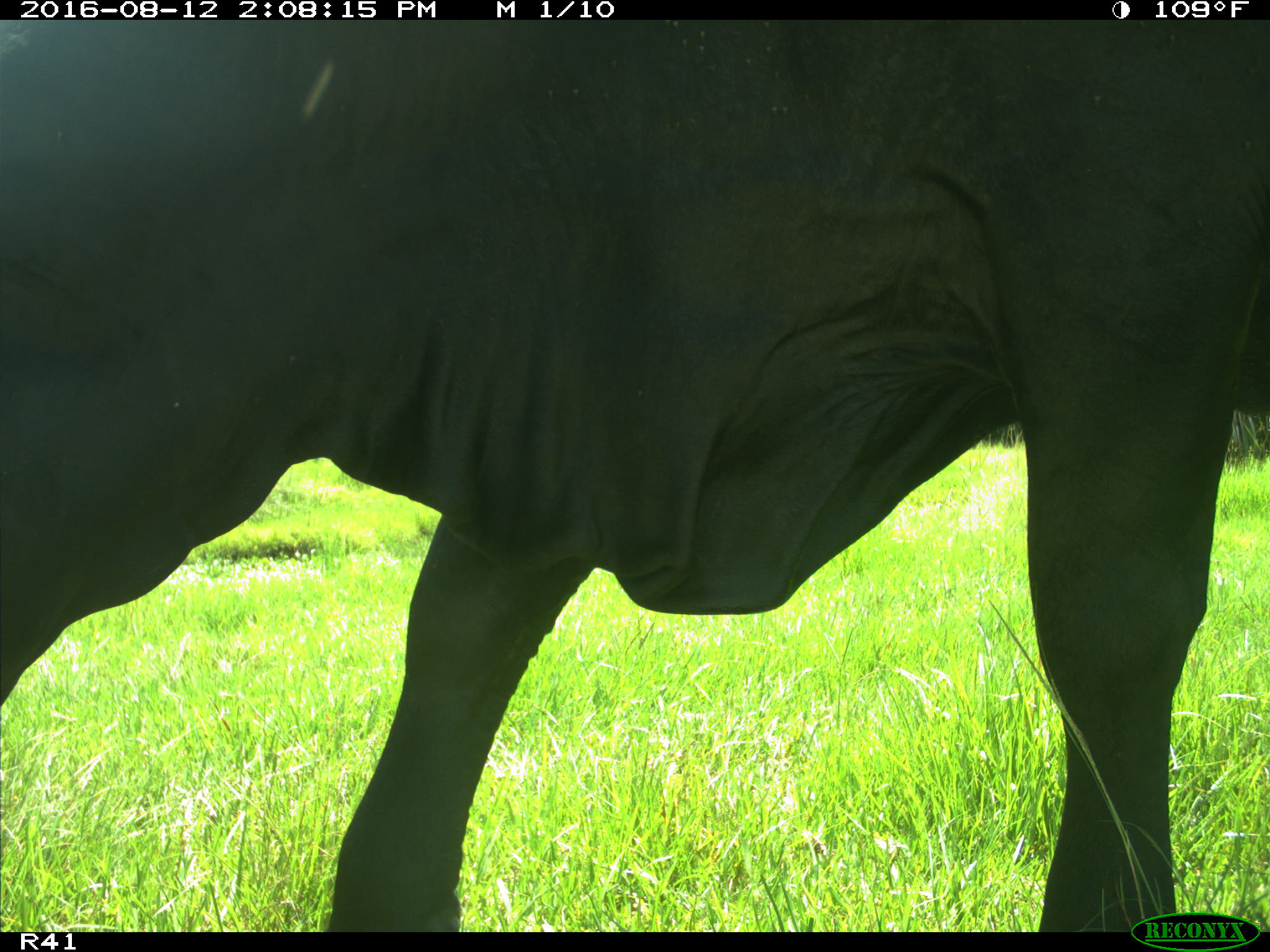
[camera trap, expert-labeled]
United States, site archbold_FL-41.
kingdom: Animalia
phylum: Chordata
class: Mammalia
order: Artiodactyla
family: Bovidae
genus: Bos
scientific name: Bos taurus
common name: domestic cow